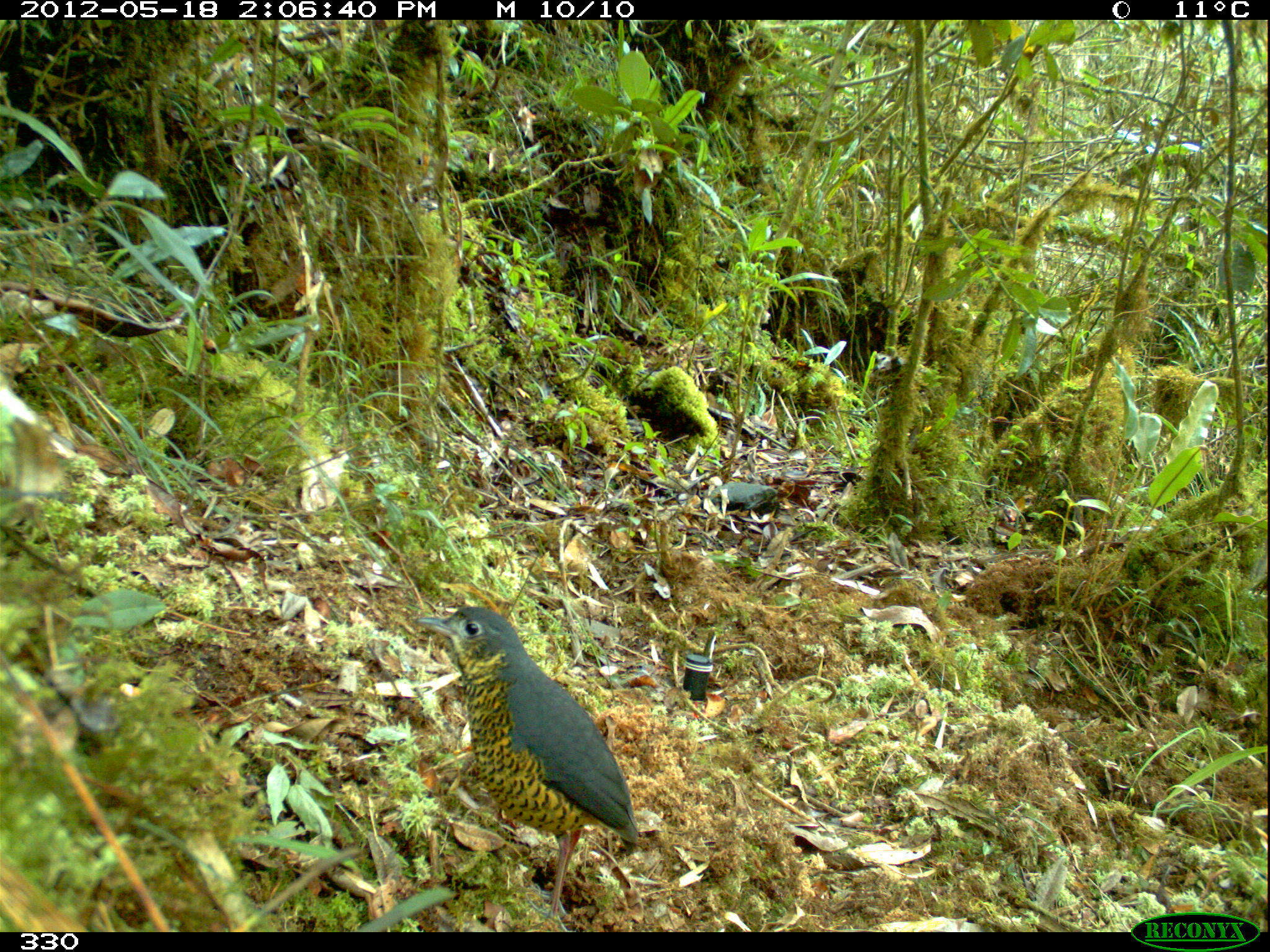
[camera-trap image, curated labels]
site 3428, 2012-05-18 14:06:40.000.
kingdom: Animalia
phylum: Chordata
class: Aves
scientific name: Aves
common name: bird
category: unknown bird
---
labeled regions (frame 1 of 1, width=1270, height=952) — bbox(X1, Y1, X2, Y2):
unknown bird: bbox(413, 605, 639, 932)